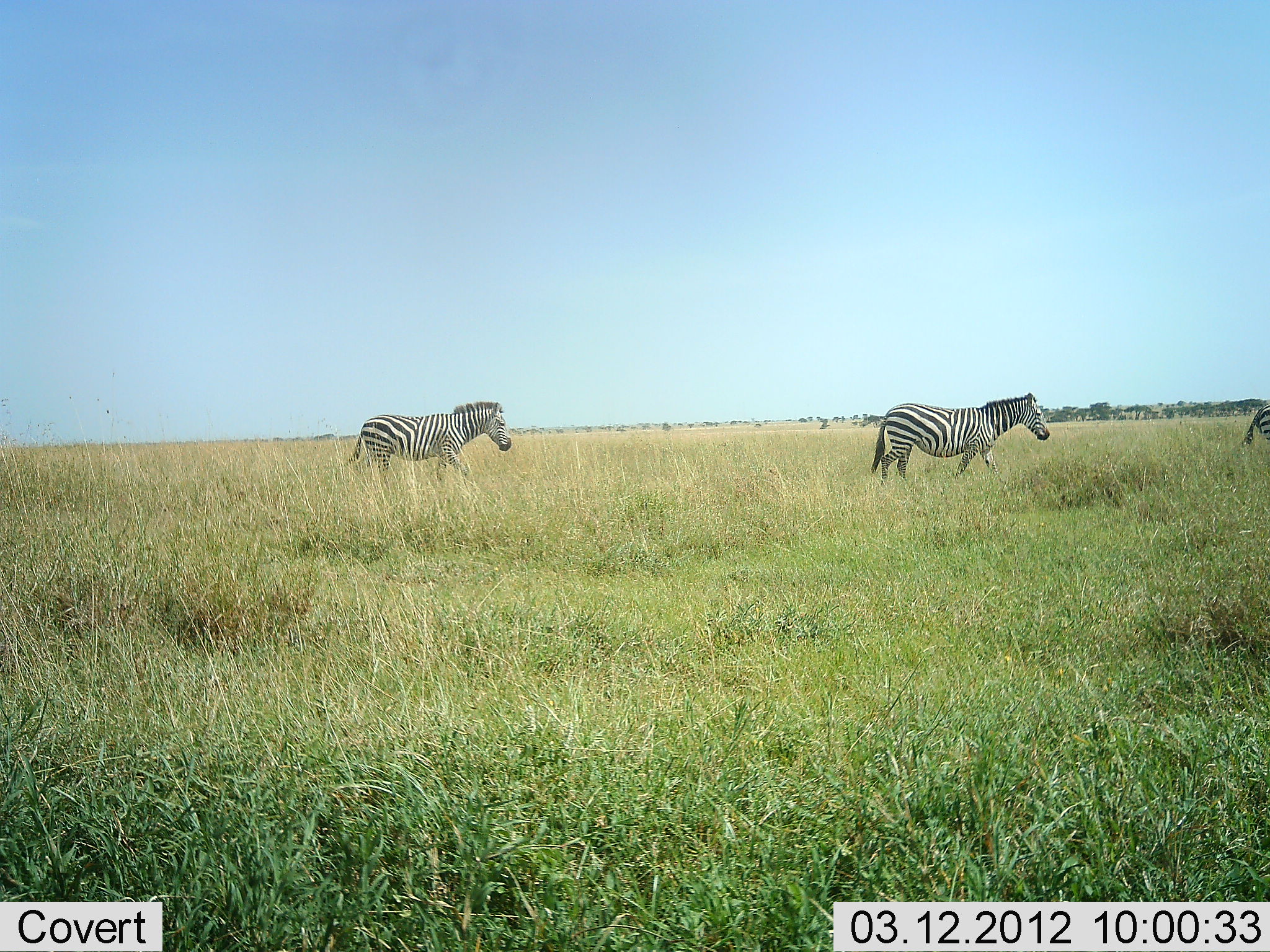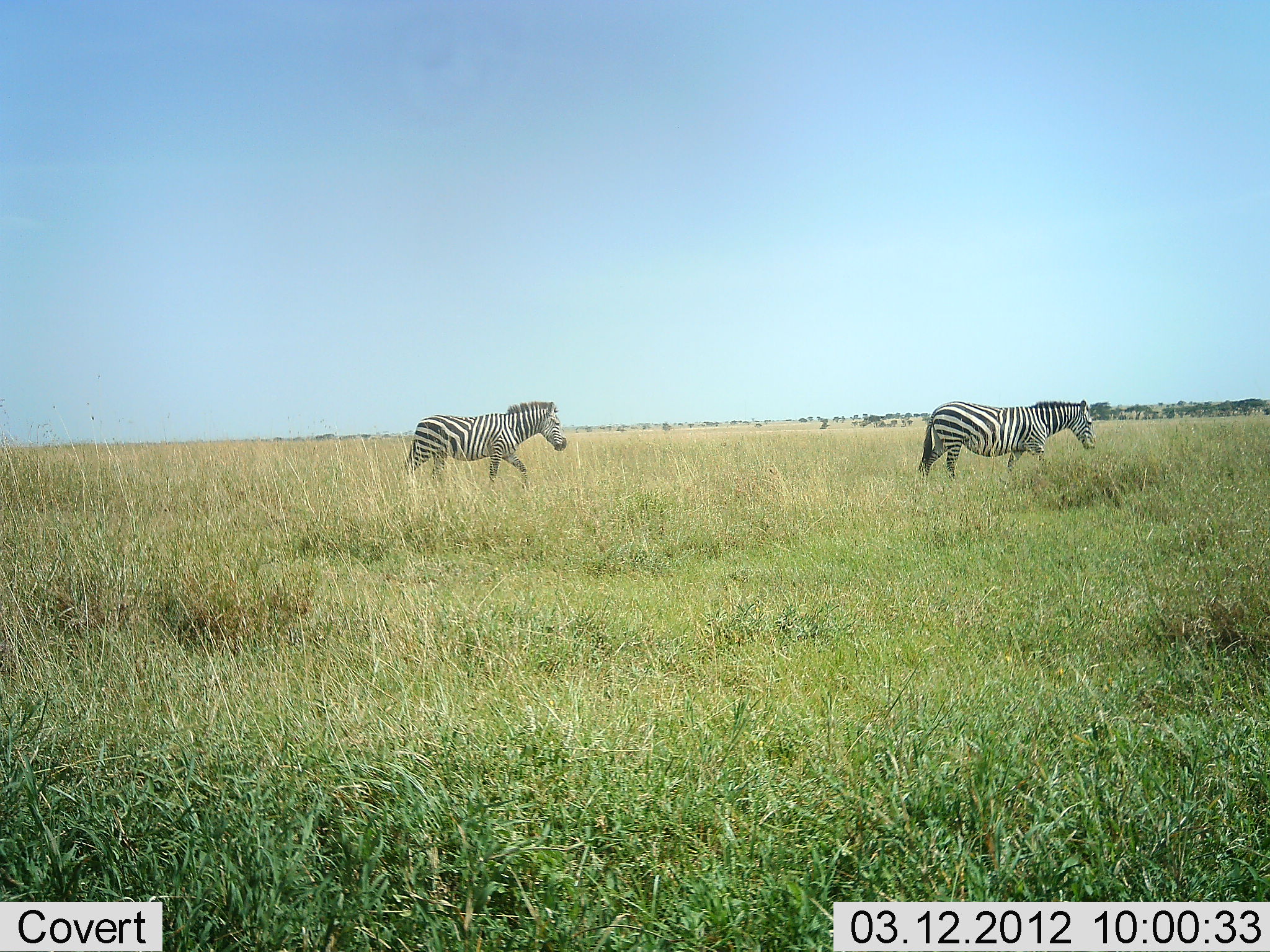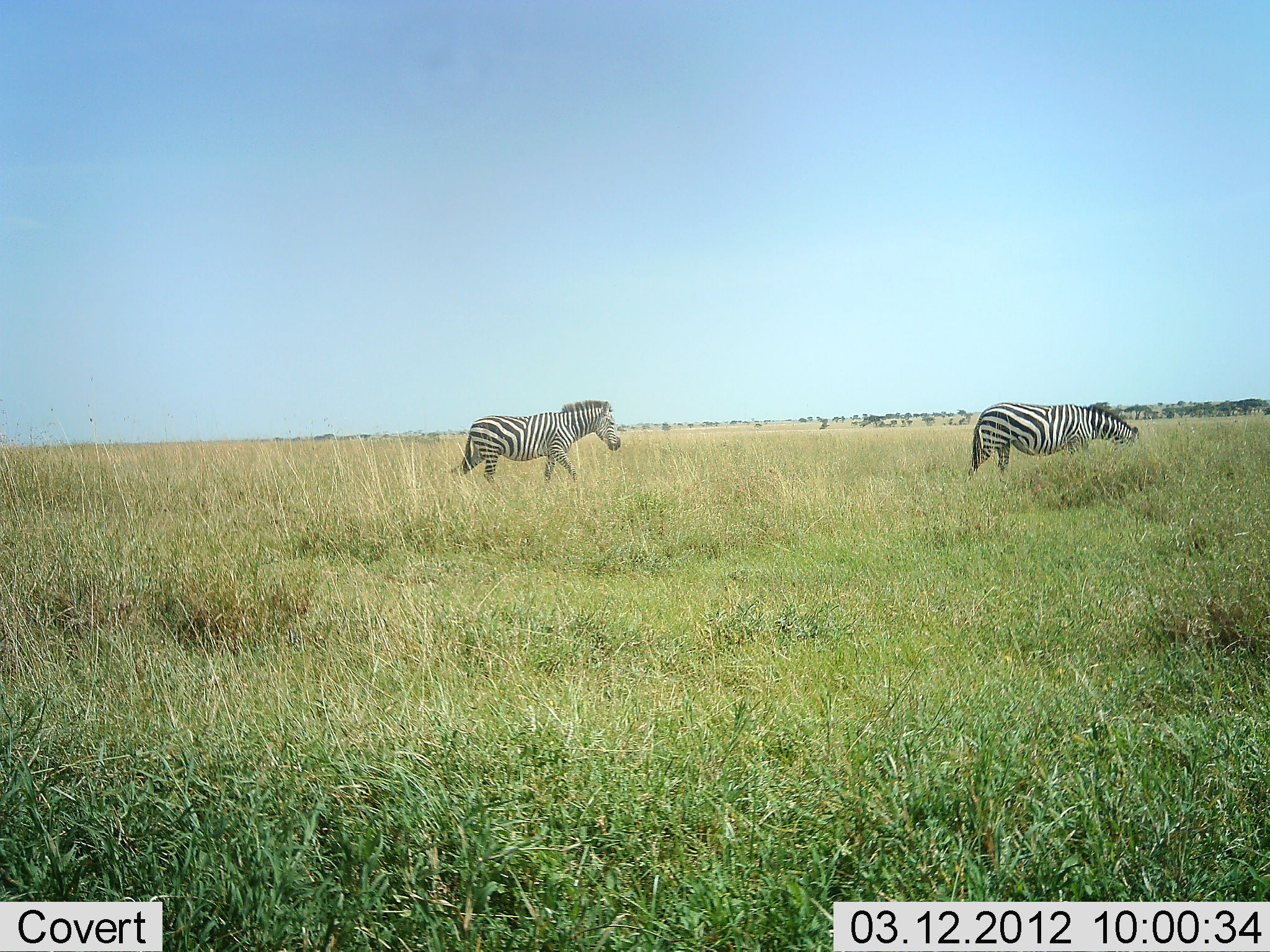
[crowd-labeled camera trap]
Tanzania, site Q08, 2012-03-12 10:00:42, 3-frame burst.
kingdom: Animalia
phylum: Chordata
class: Mammalia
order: Perissodactyla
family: Equidae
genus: Equus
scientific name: Equus quagga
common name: plains zebra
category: zebra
Zebra (plains zebra) (Equus quagga), count 3. Behavior (volunteer vote fractions): standing 0%, resting 0%, moving 100%, interacting 0%. Young present (vote fraction): 0%. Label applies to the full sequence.